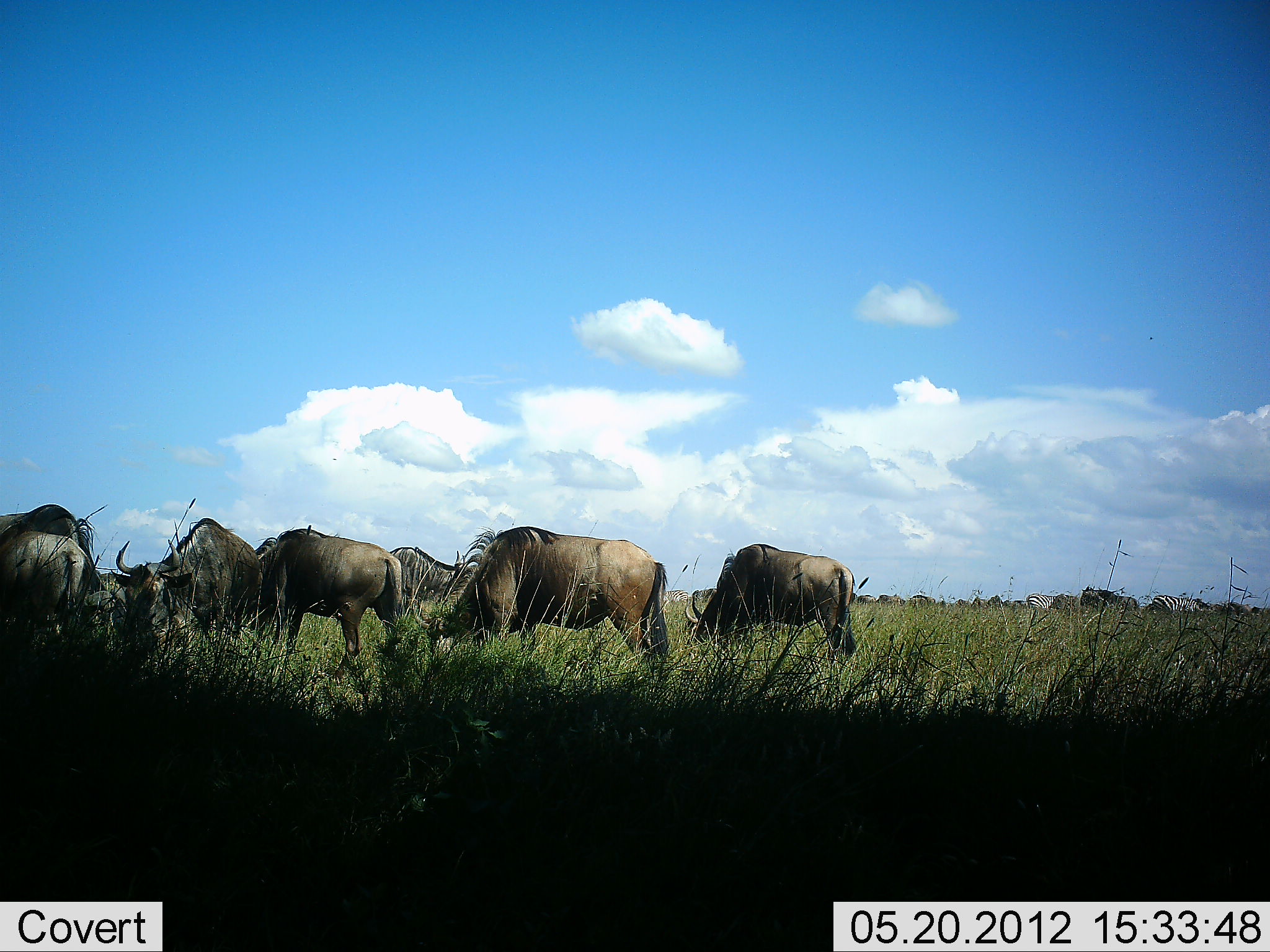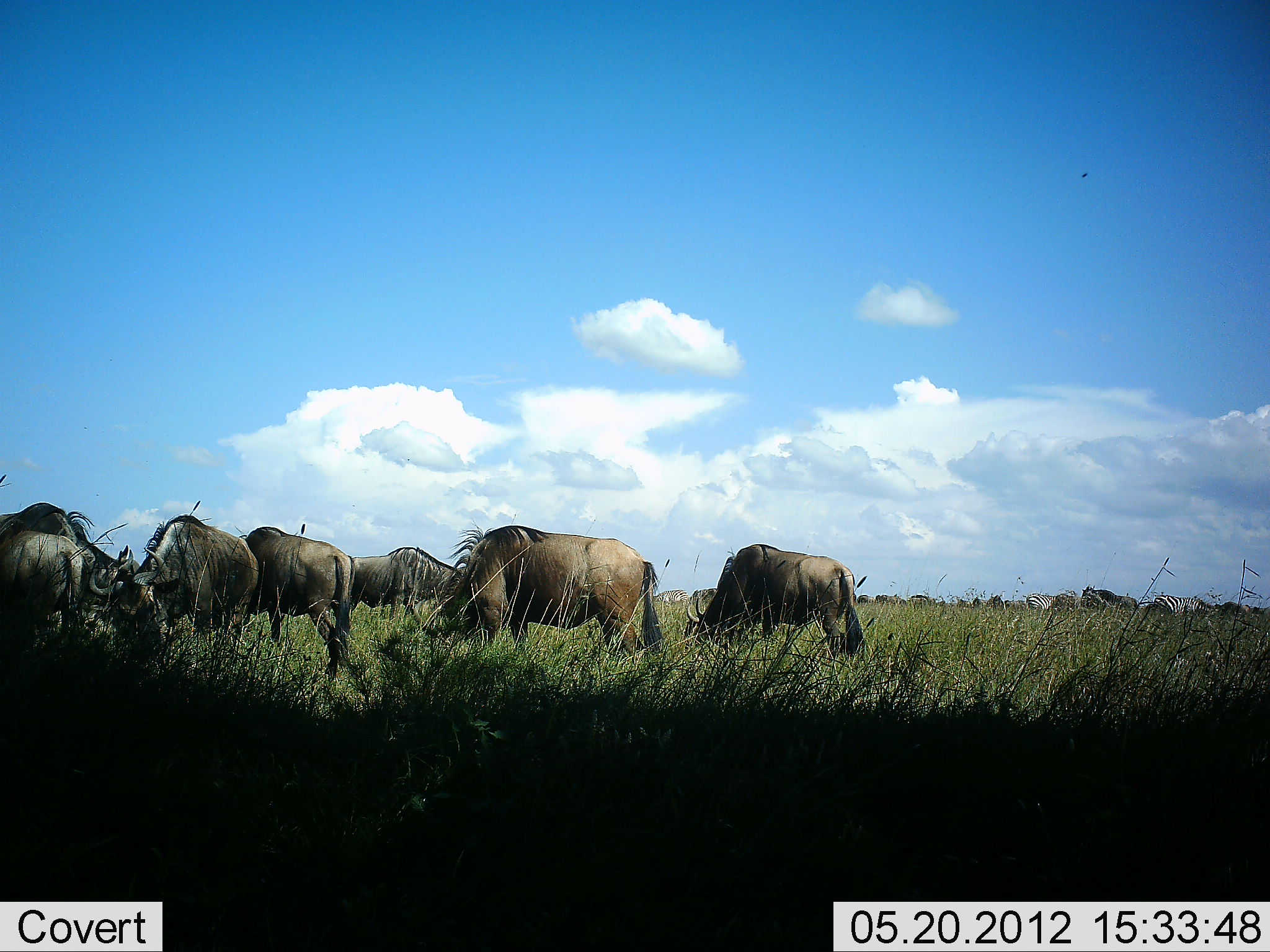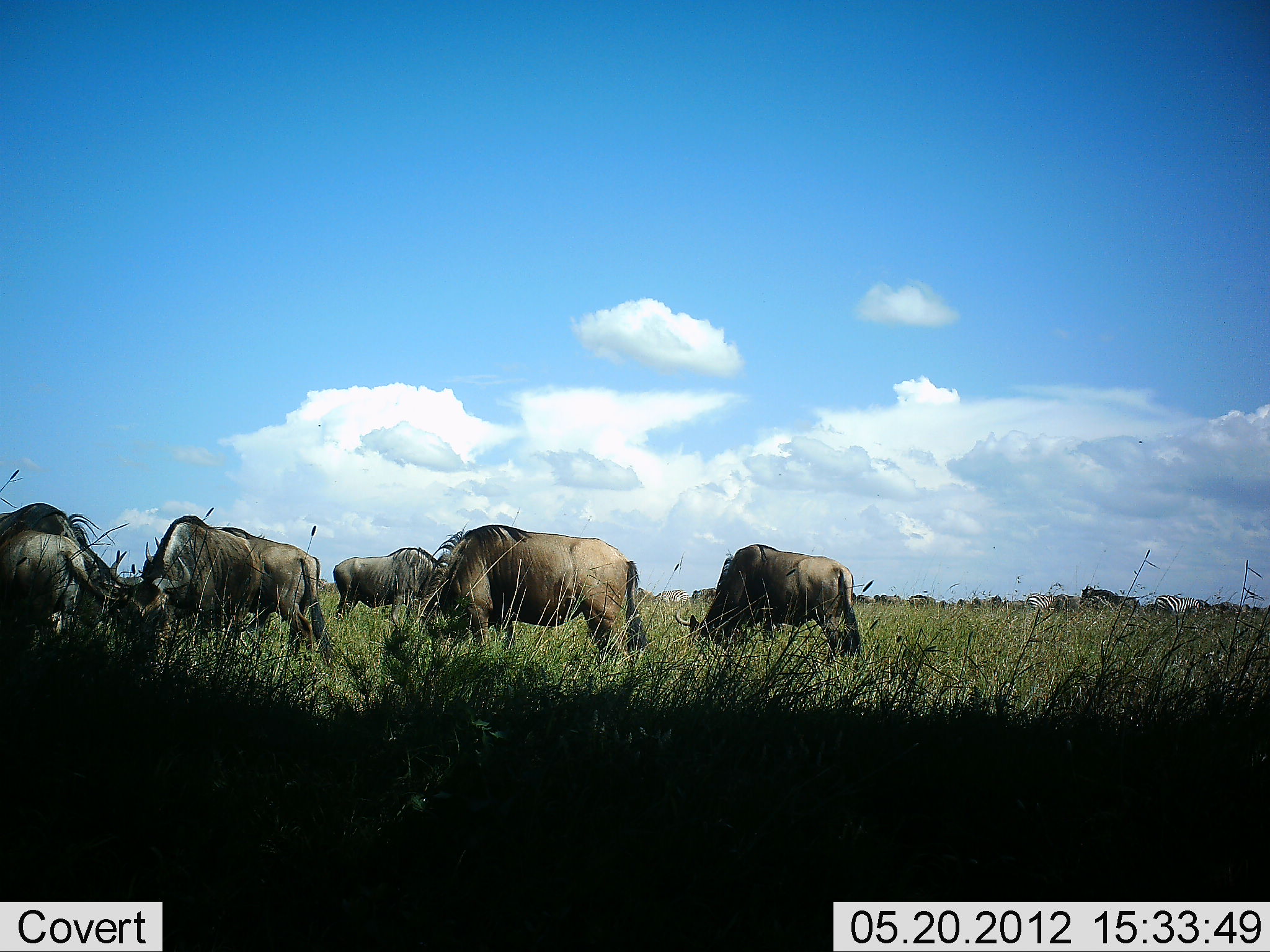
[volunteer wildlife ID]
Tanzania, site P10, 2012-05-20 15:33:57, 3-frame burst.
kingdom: Animalia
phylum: Chordata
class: Mammalia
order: Artiodactyla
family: Bovidae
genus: Connochaetes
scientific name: Connochaetes taurinus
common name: blue wildebeest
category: wildebeest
Wildebeest (blue wildebeest) (Connochaetes taurinus), count 11-50. Behavior (volunteer vote fractions): standing 47%, resting 12%, moving 0%, interacting 0%. Young present (vote fraction): 0%. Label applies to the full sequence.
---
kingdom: Animalia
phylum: Chordata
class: Mammalia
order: Perissodactyla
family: Equidae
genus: Equus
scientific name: Equus quagga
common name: plains zebra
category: zebra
Zebra (plains zebra) (Equus quagga), count 2. Behavior (volunteer vote fractions): standing 40%, resting 0%, moving 0%, interacting 0%. Young present (vote fraction): 0%. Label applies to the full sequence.